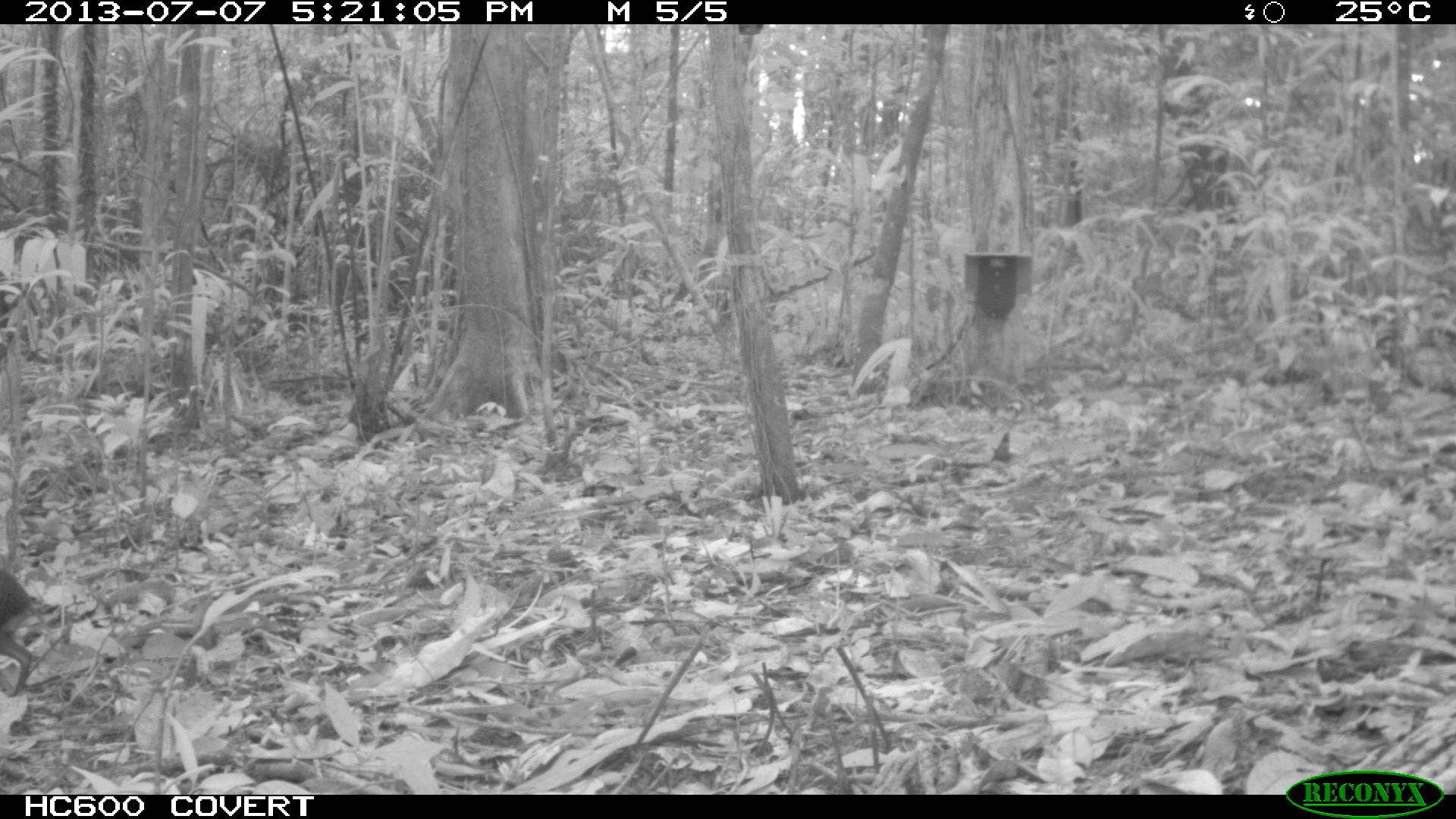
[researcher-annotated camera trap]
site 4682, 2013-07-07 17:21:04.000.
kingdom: Animalia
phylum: Chordata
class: Mammalia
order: Rodentia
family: Dasyproctidae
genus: Myoprocta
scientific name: Myoprocta pratti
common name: green acouchi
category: myoprocta pratii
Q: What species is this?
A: Myoprocta pratii (green acouchi) (Myoprocta pratti).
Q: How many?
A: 1.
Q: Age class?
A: Adult.